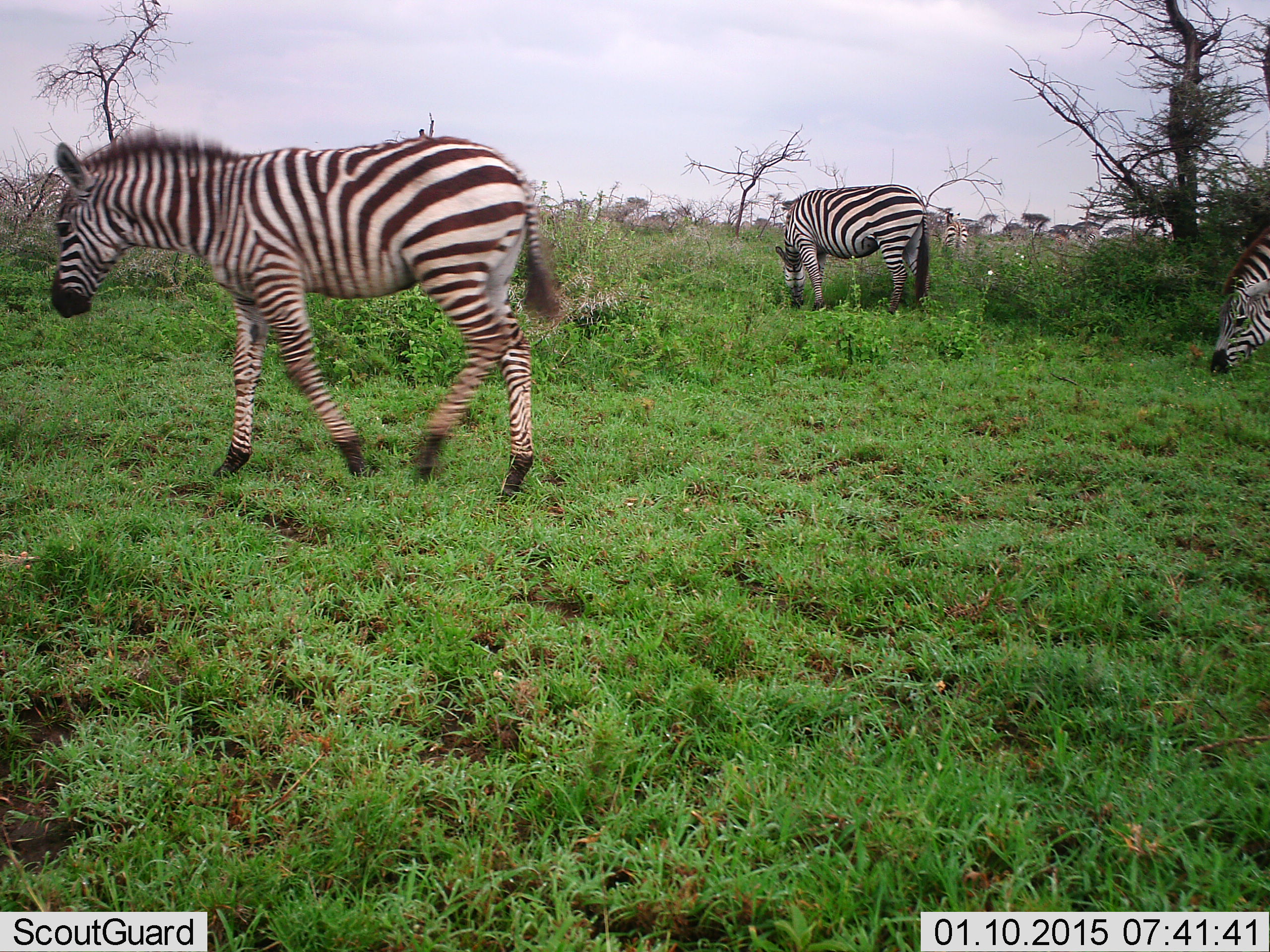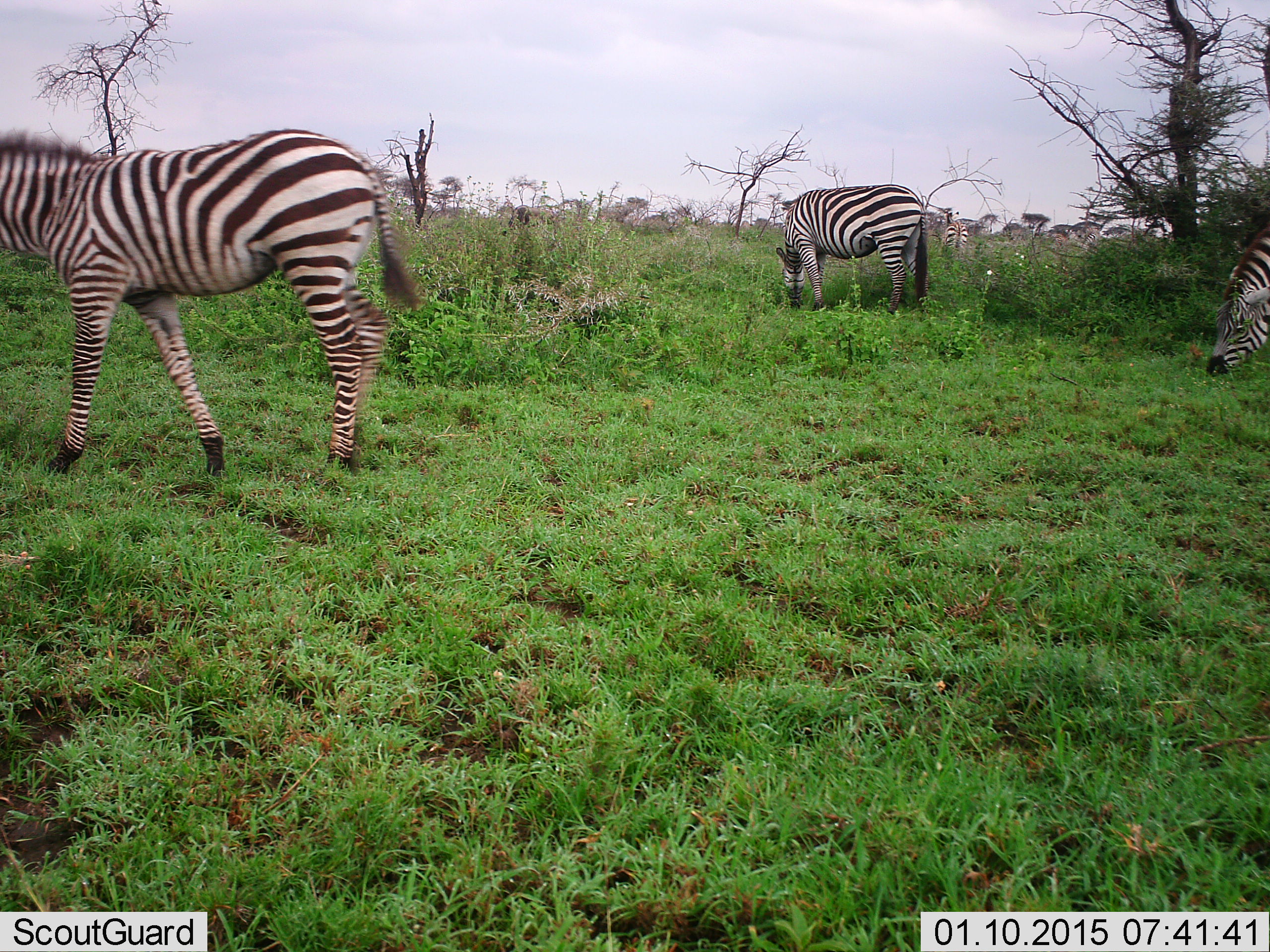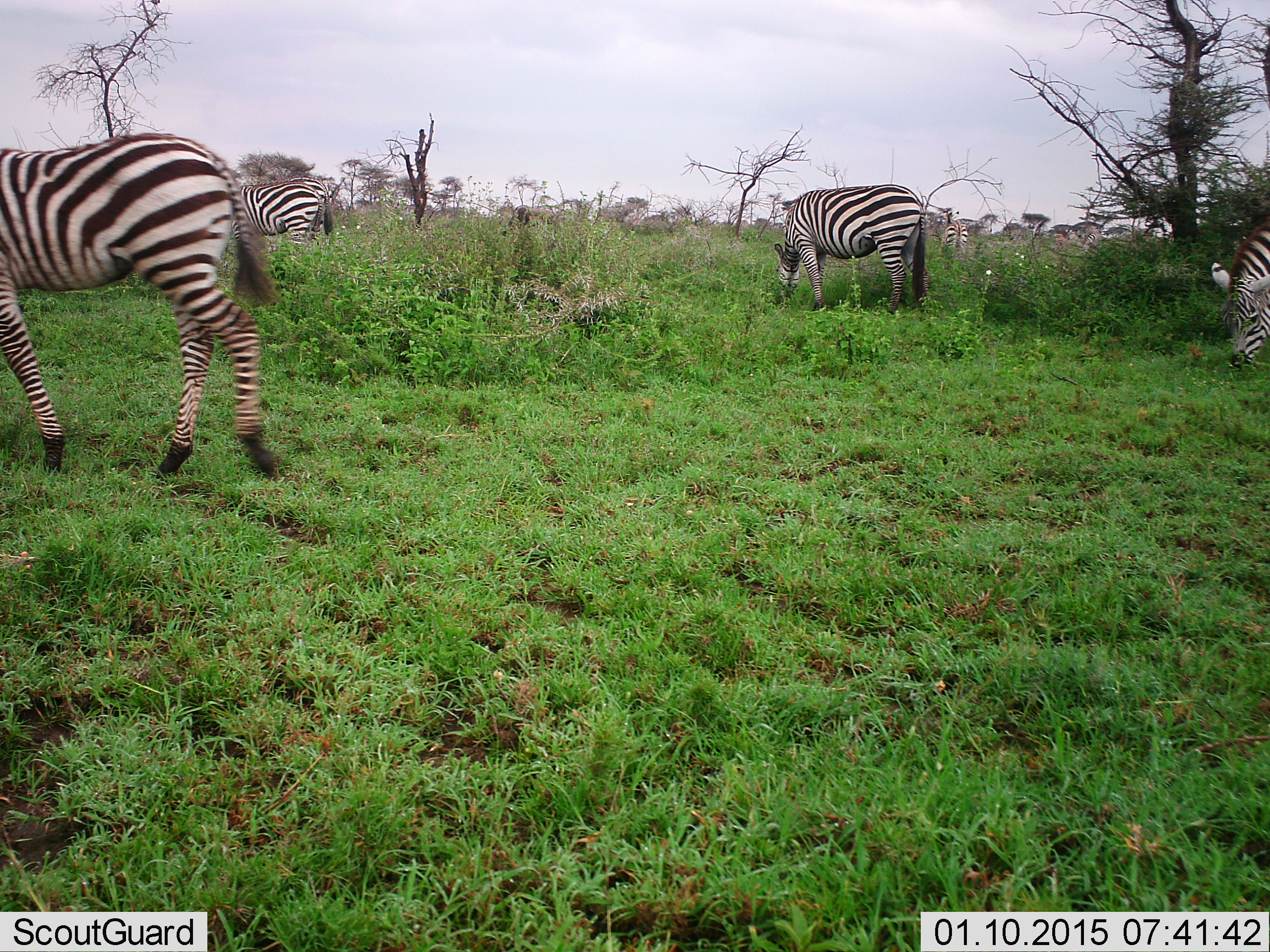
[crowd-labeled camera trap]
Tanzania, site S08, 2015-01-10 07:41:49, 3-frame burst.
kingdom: Animalia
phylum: Chordata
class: Mammalia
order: Perissodactyla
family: Equidae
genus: Equus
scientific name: Equus quagga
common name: plains zebra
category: zebra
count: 5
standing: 64%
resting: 0%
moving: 73%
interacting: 0%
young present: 27%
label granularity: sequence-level